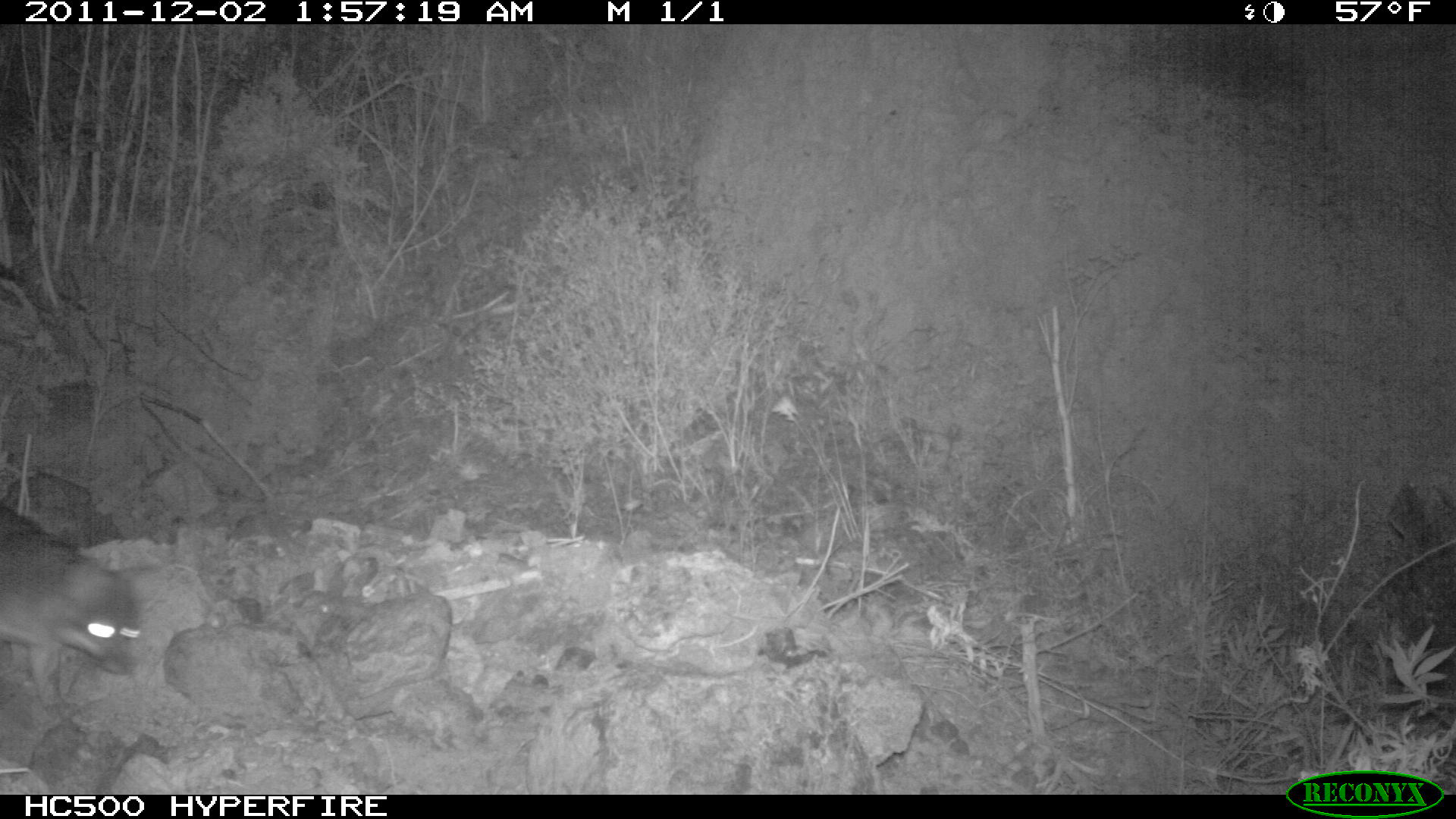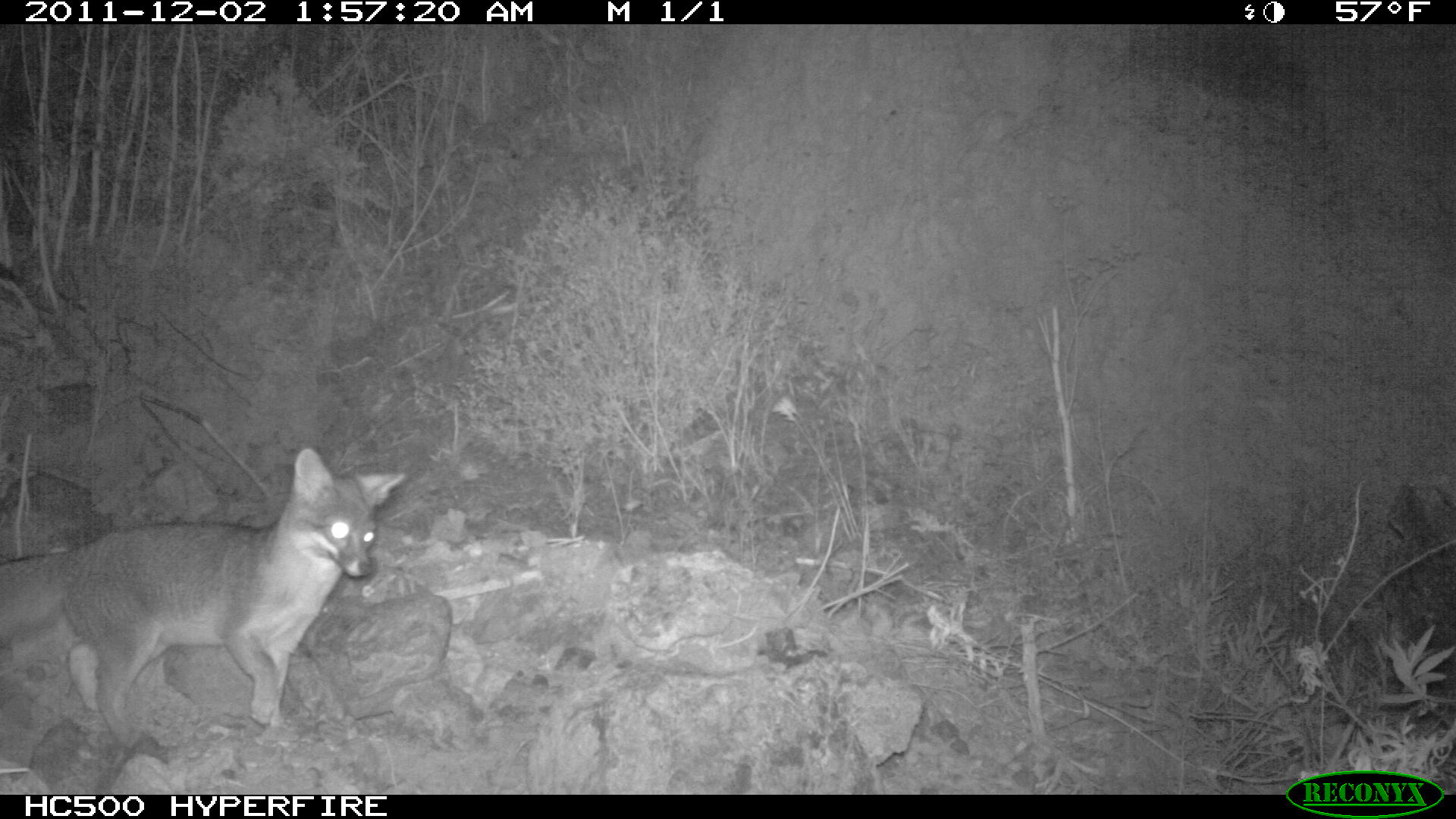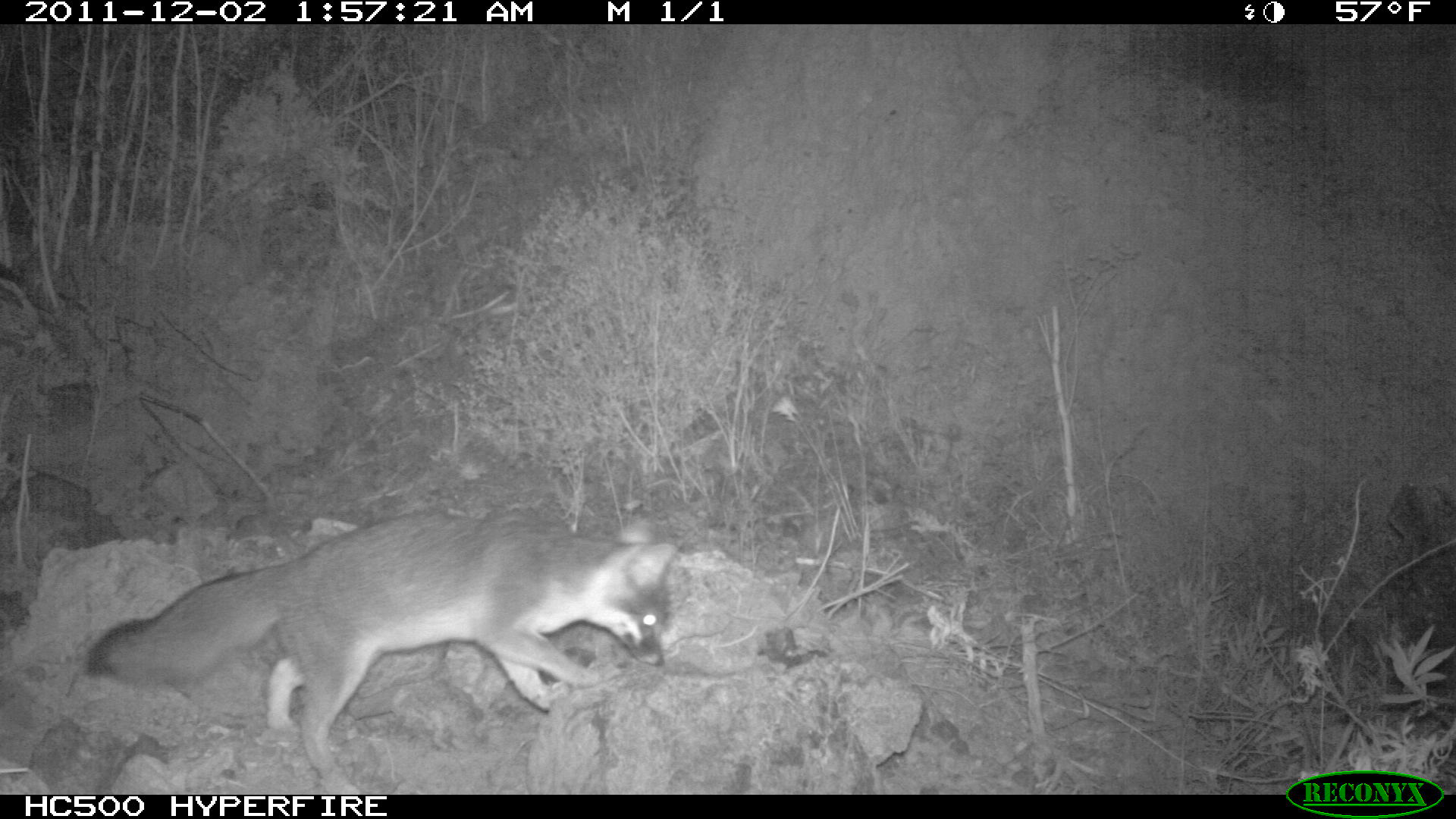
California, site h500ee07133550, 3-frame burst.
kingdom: Animalia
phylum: Chordata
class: Mammalia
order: Carnivora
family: Canidae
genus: Urocyon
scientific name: Urocyon littoralis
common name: island fox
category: fox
Fox (island fox) (Urocyon littoralis).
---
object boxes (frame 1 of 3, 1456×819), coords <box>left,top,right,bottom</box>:
fox: <box>0,500,174,717</box>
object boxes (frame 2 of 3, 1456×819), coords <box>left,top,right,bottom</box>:
fox: <box>0,446,408,750</box>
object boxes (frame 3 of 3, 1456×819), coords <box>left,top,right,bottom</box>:
fox: <box>88,511,677,787</box>